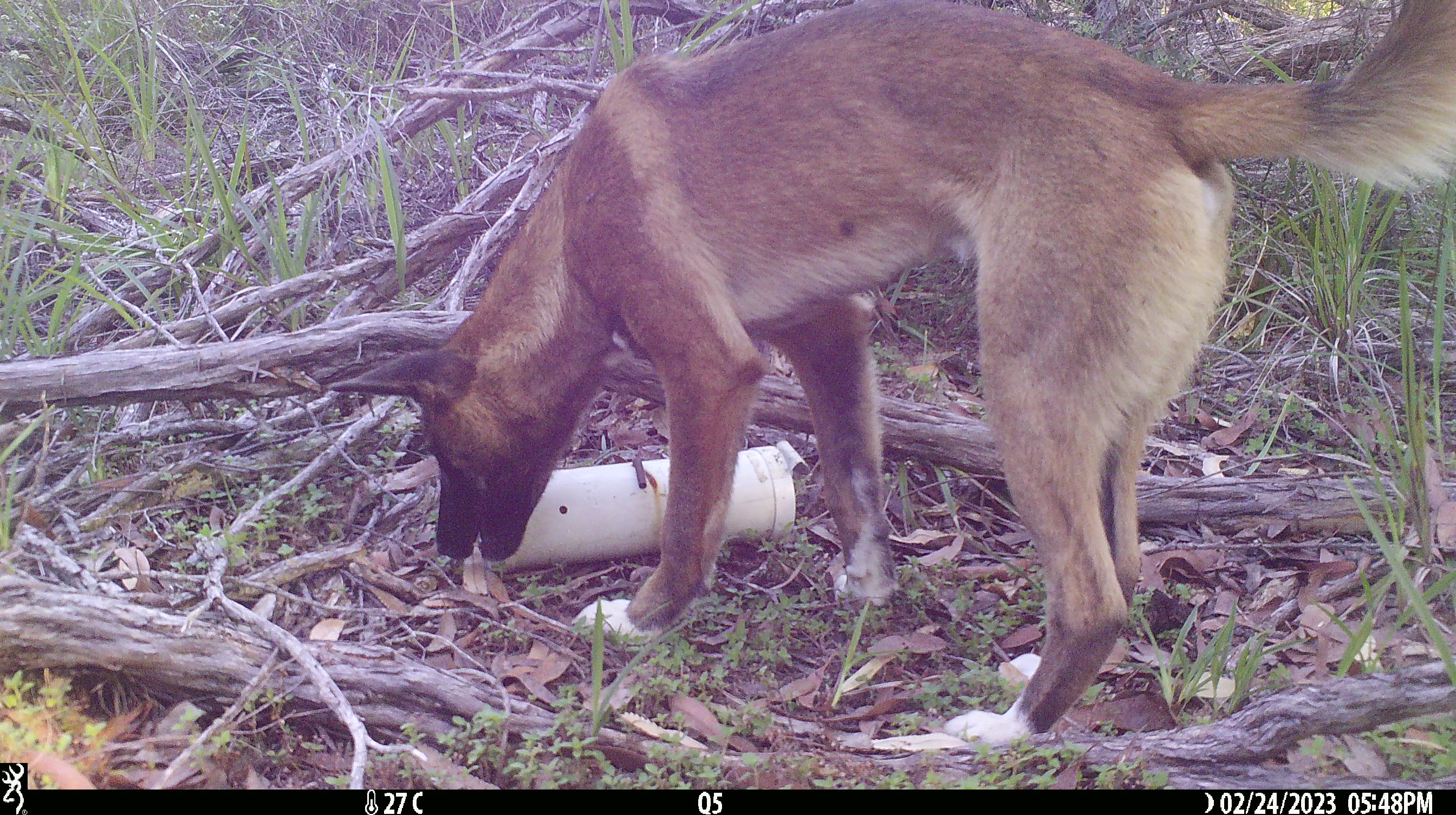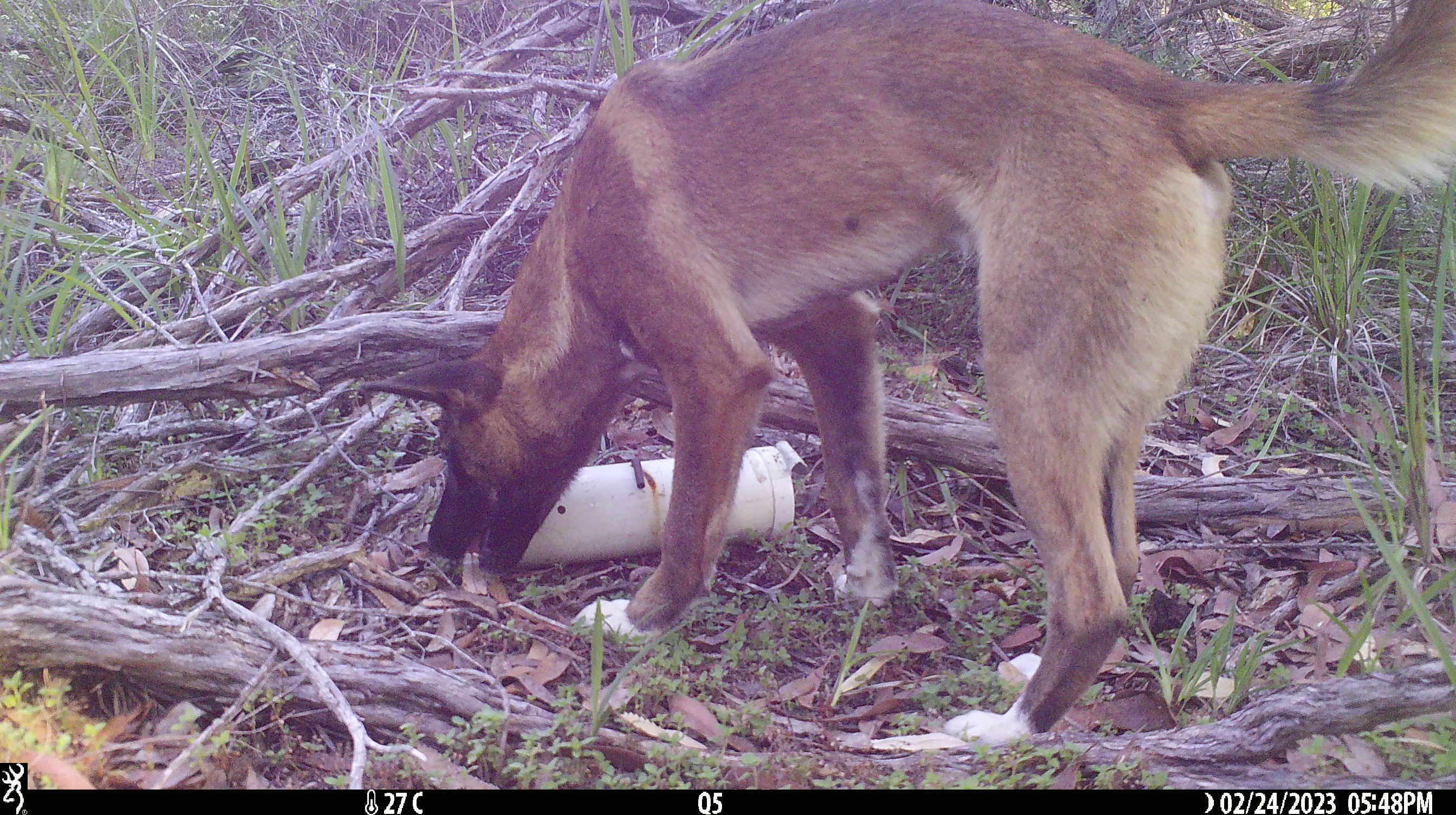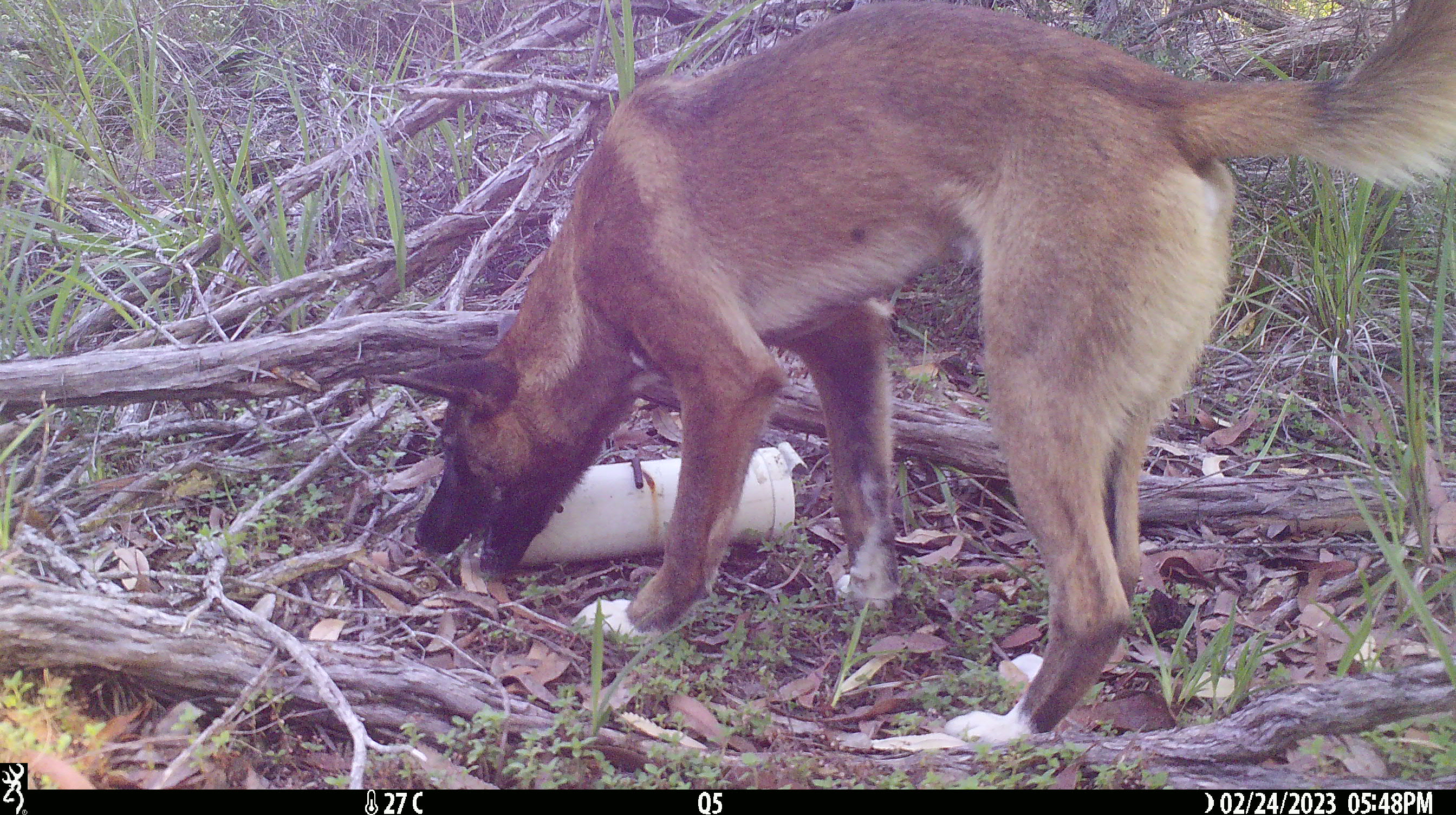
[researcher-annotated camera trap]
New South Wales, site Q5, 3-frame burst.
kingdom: Animalia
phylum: Chordata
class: Mammalia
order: Carnivora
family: Canidae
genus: Canis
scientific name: Canis familiaris dingo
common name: dingo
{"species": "dingo (Canis familiaris dingo)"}